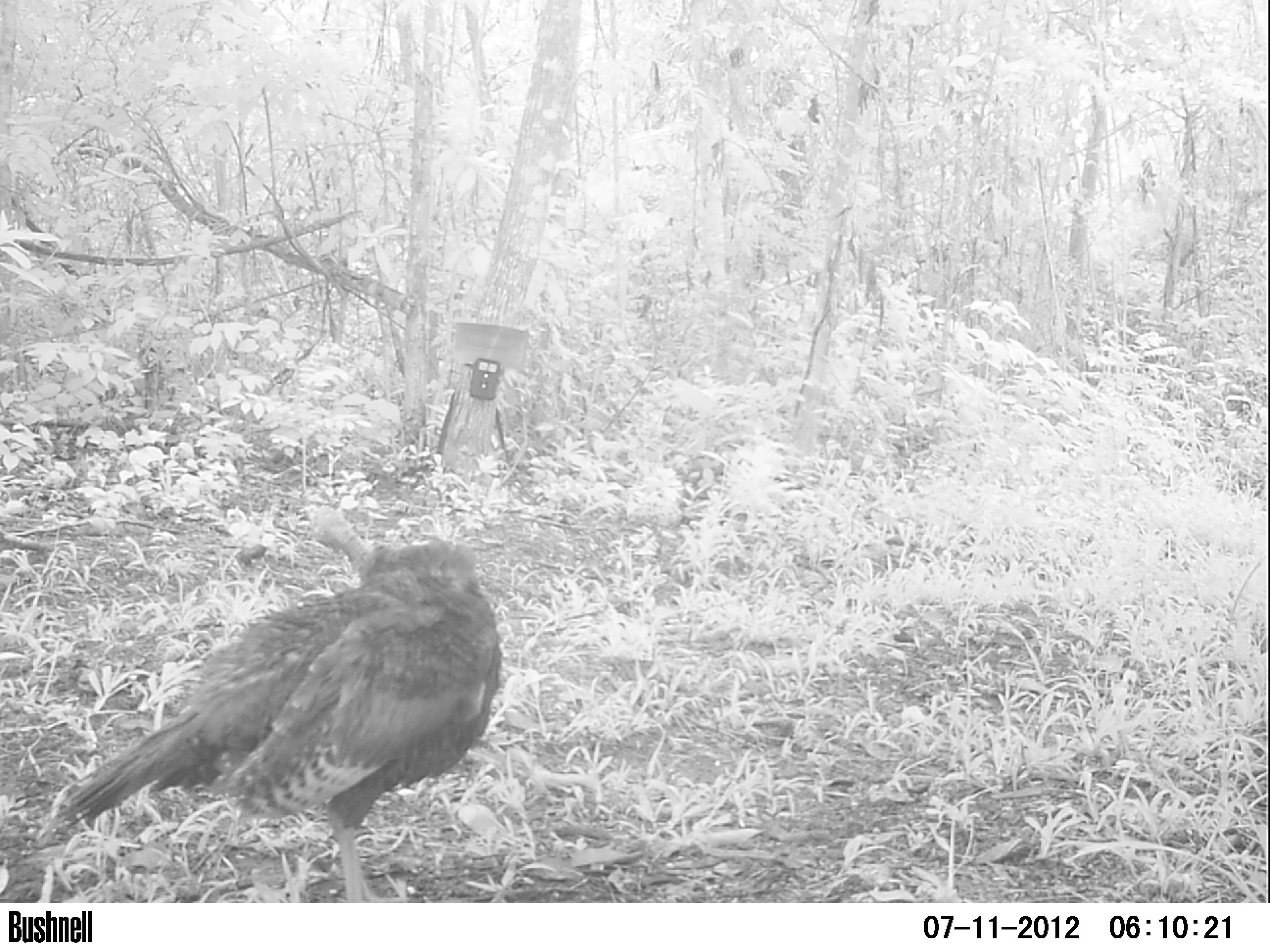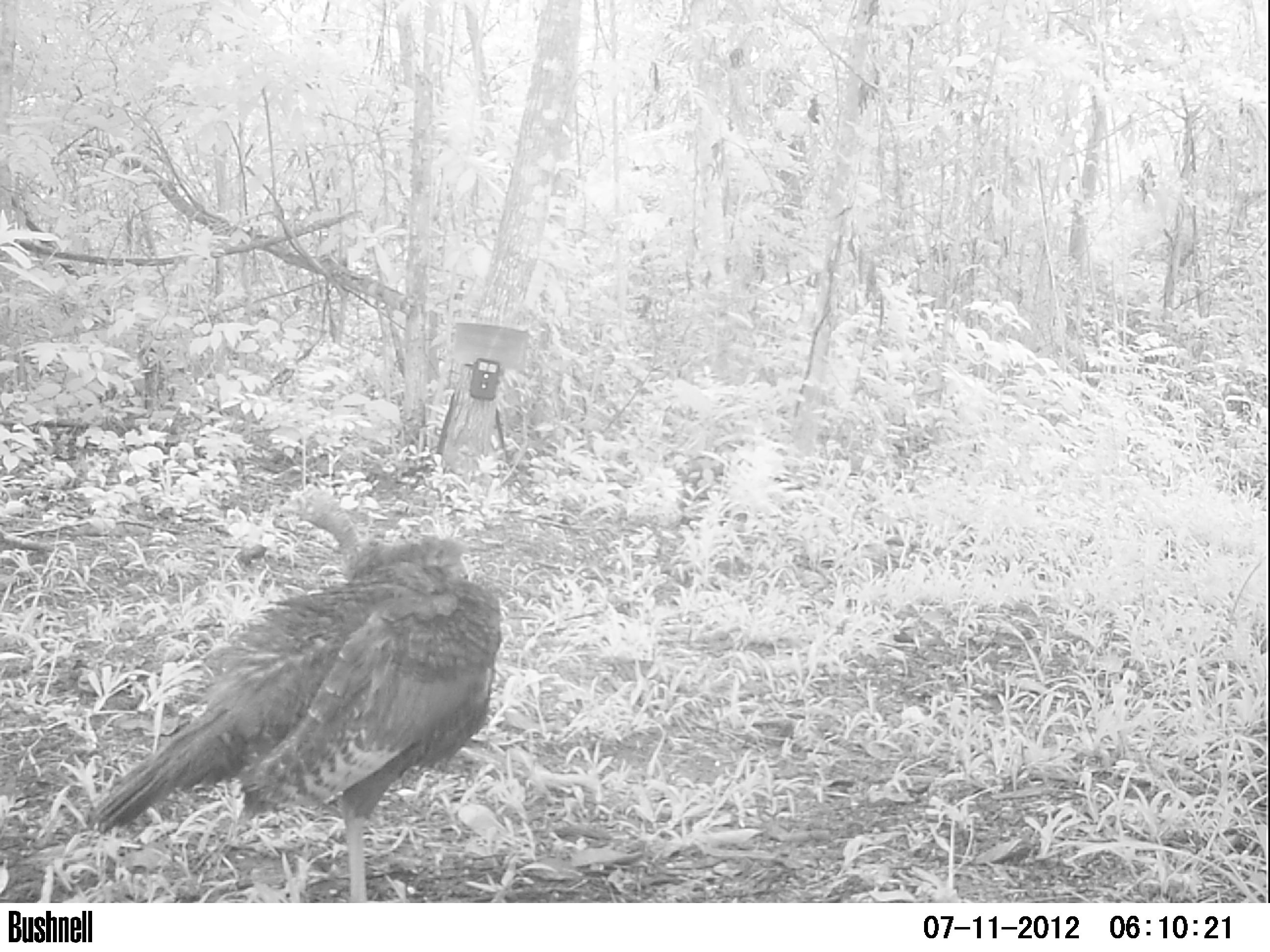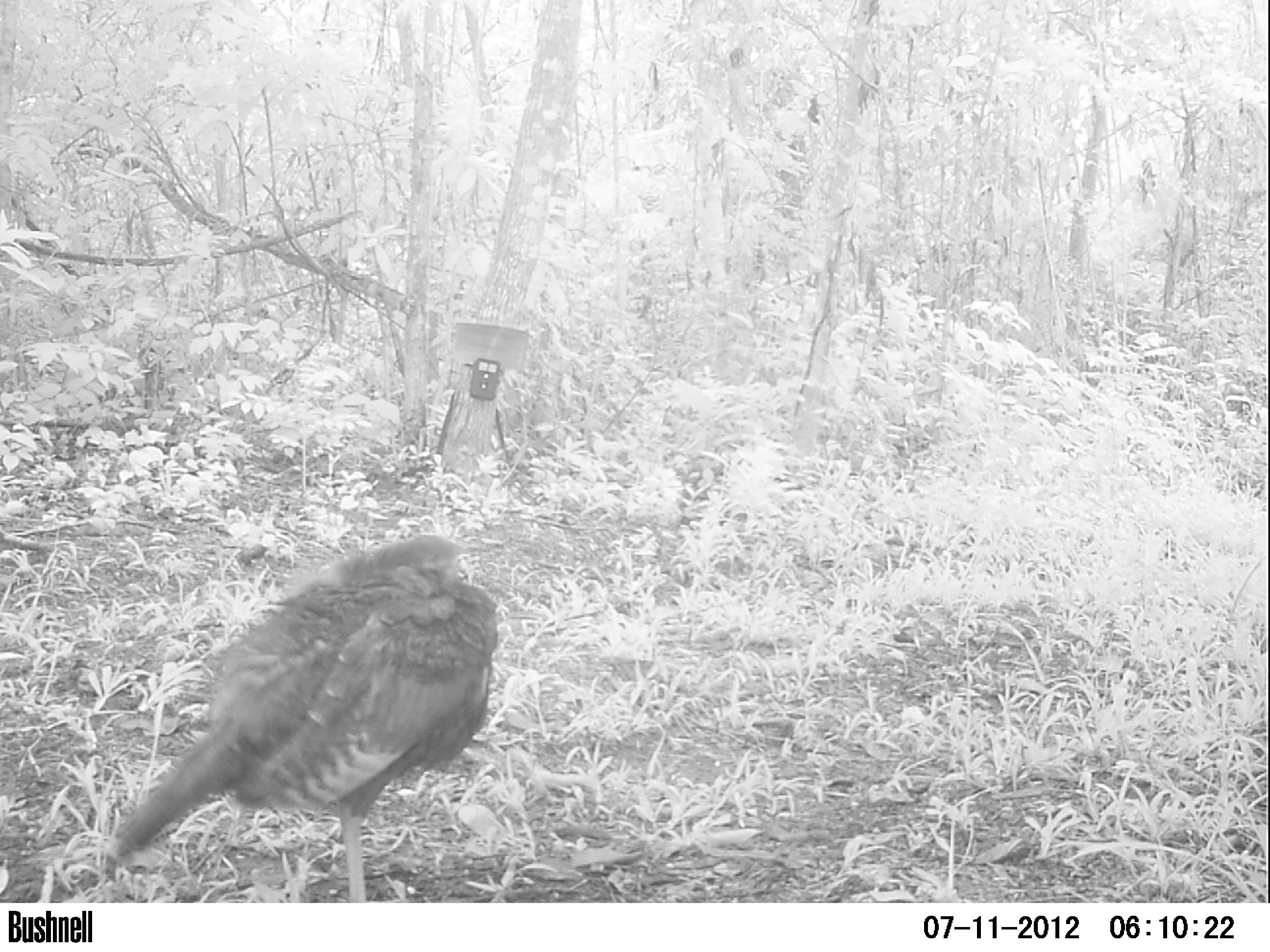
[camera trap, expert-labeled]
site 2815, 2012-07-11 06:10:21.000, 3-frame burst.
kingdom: Animalia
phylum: Chordata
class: Aves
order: Galliformes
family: Phasianidae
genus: Meleagris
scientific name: Meleagris ocellata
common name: ocellated turkey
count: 2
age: adult